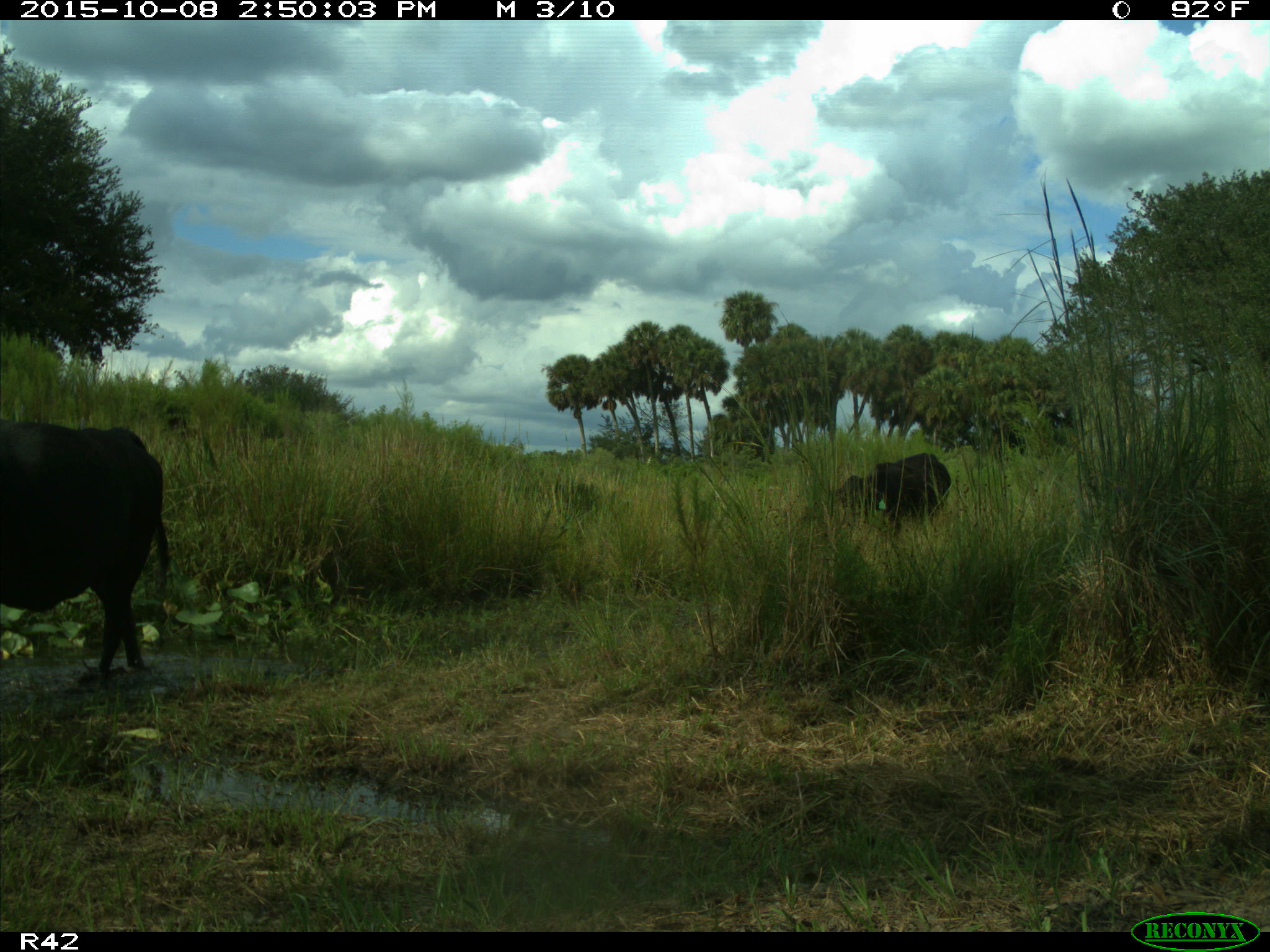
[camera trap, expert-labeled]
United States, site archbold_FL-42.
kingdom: Animalia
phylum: Chordata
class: Mammalia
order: Artiodactyla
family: Bovidae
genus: Bos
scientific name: Bos taurus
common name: domestic cow